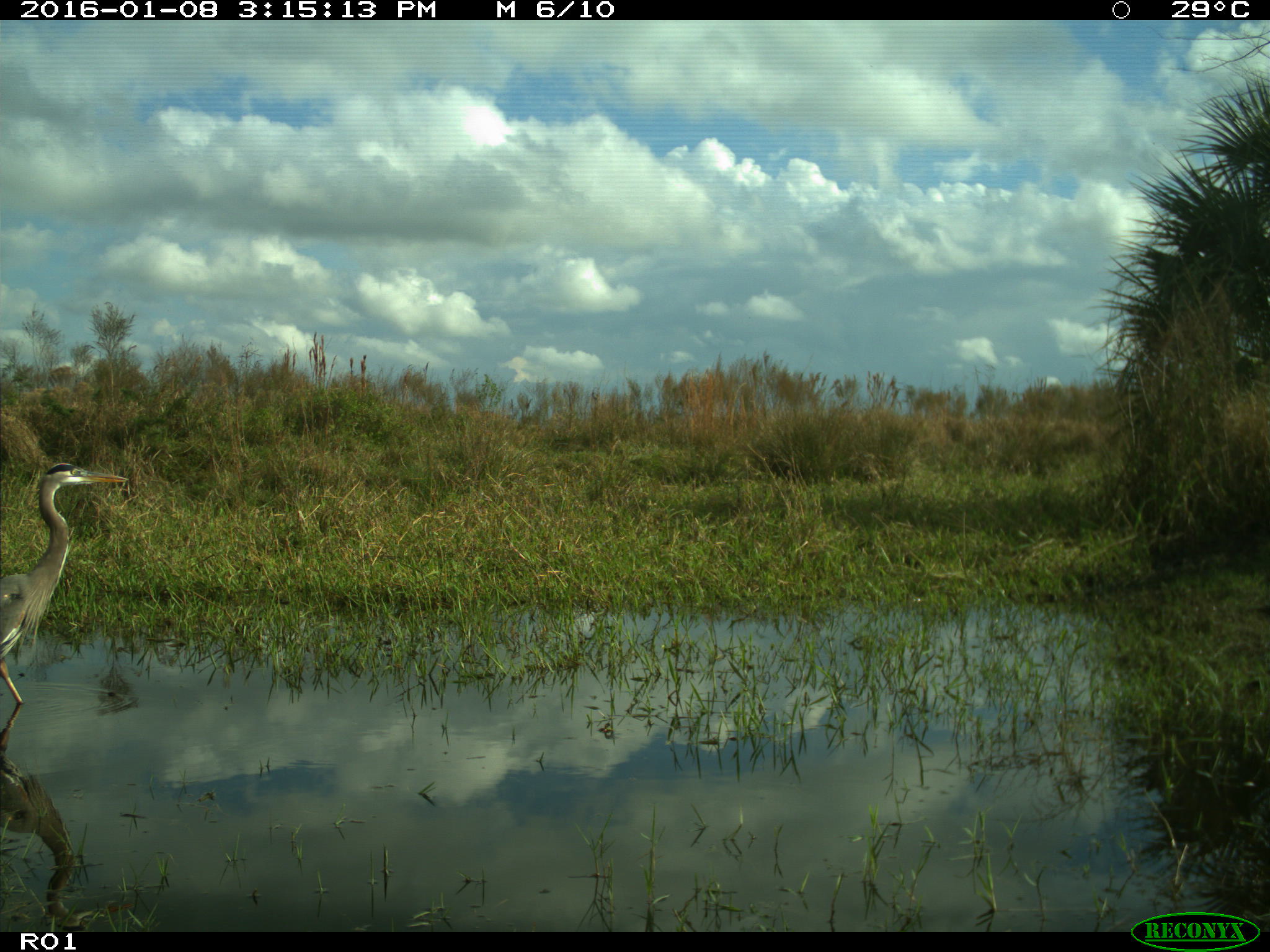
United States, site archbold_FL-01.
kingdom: Animalia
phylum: Chordata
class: Aves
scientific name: Aves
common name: birds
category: unidentified bird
Unidentified bird (birds) (Aves).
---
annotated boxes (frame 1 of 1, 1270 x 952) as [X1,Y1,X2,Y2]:
animal: [0,462,130,753]